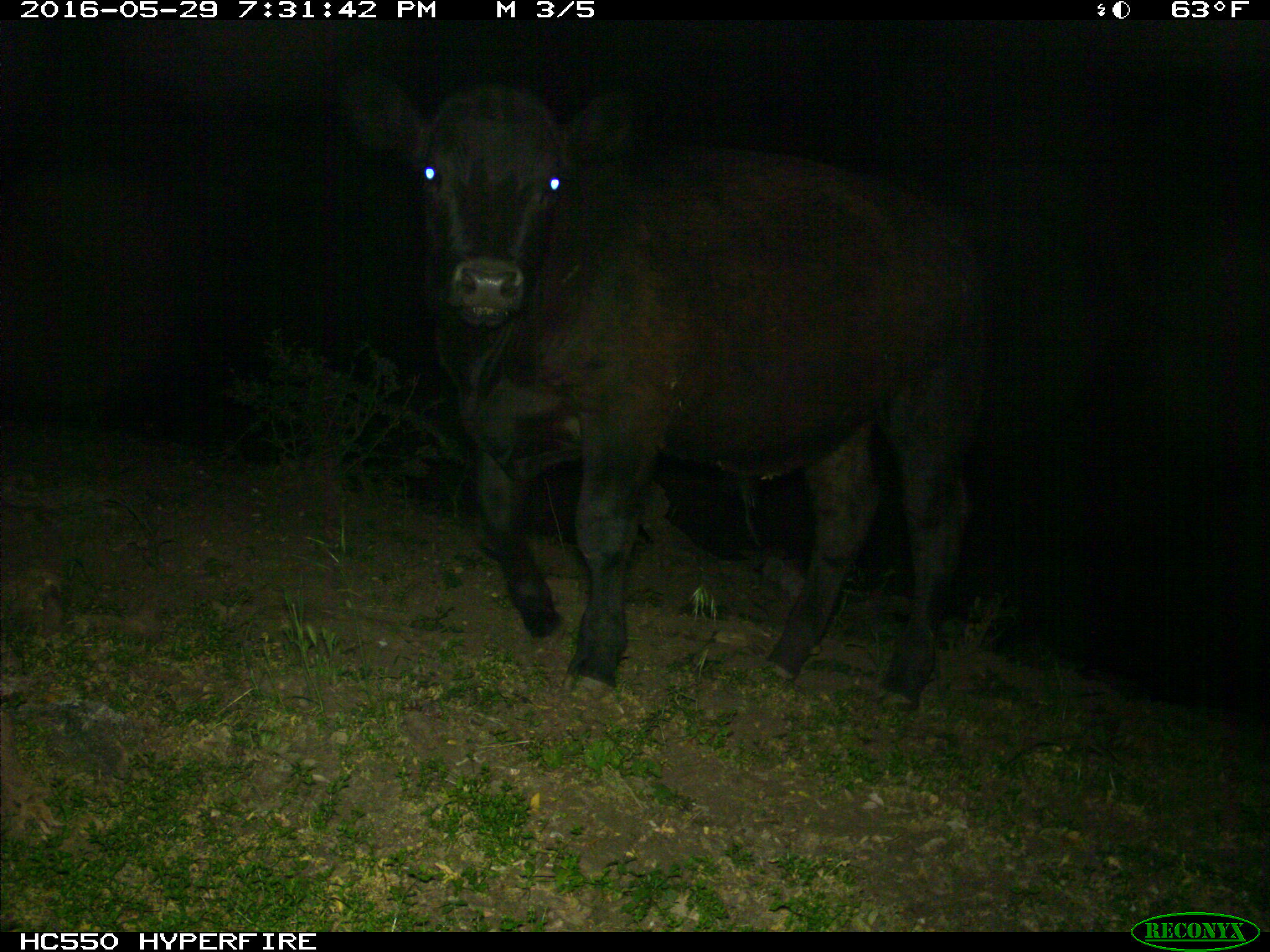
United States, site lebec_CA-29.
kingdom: Animalia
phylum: Chordata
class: Mammalia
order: Artiodactyla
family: Bovidae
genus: Bos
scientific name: Bos taurus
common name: domestic cow